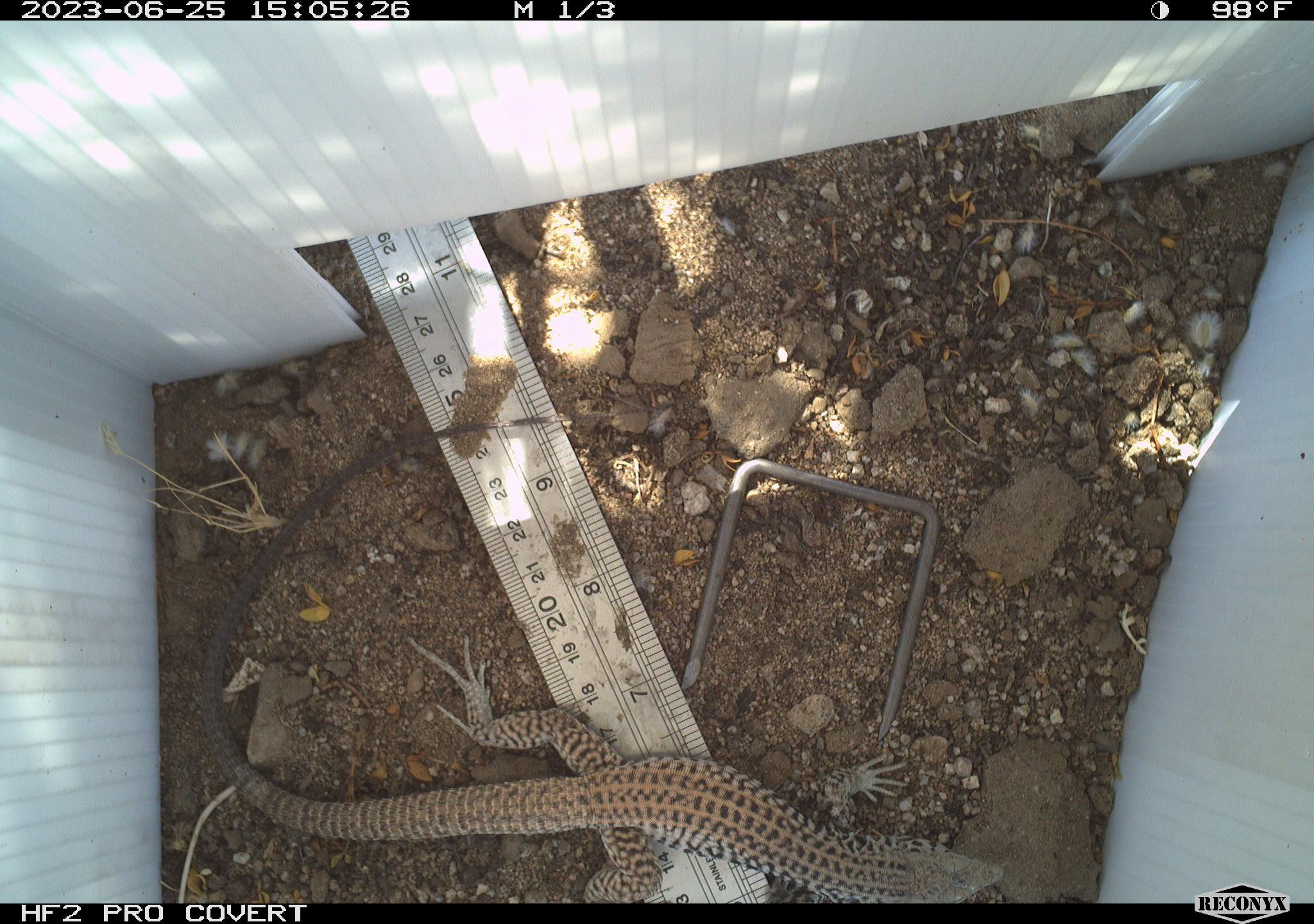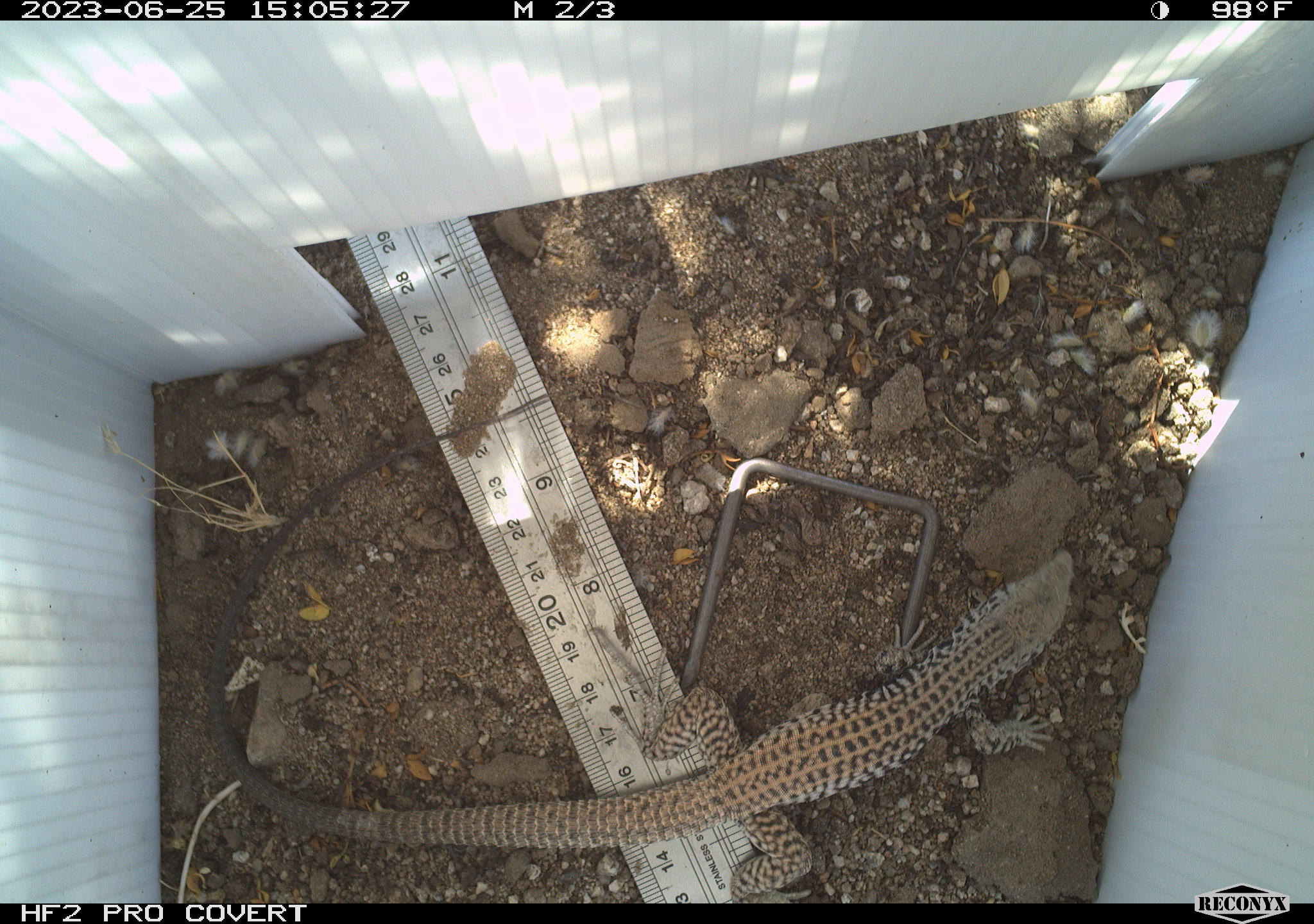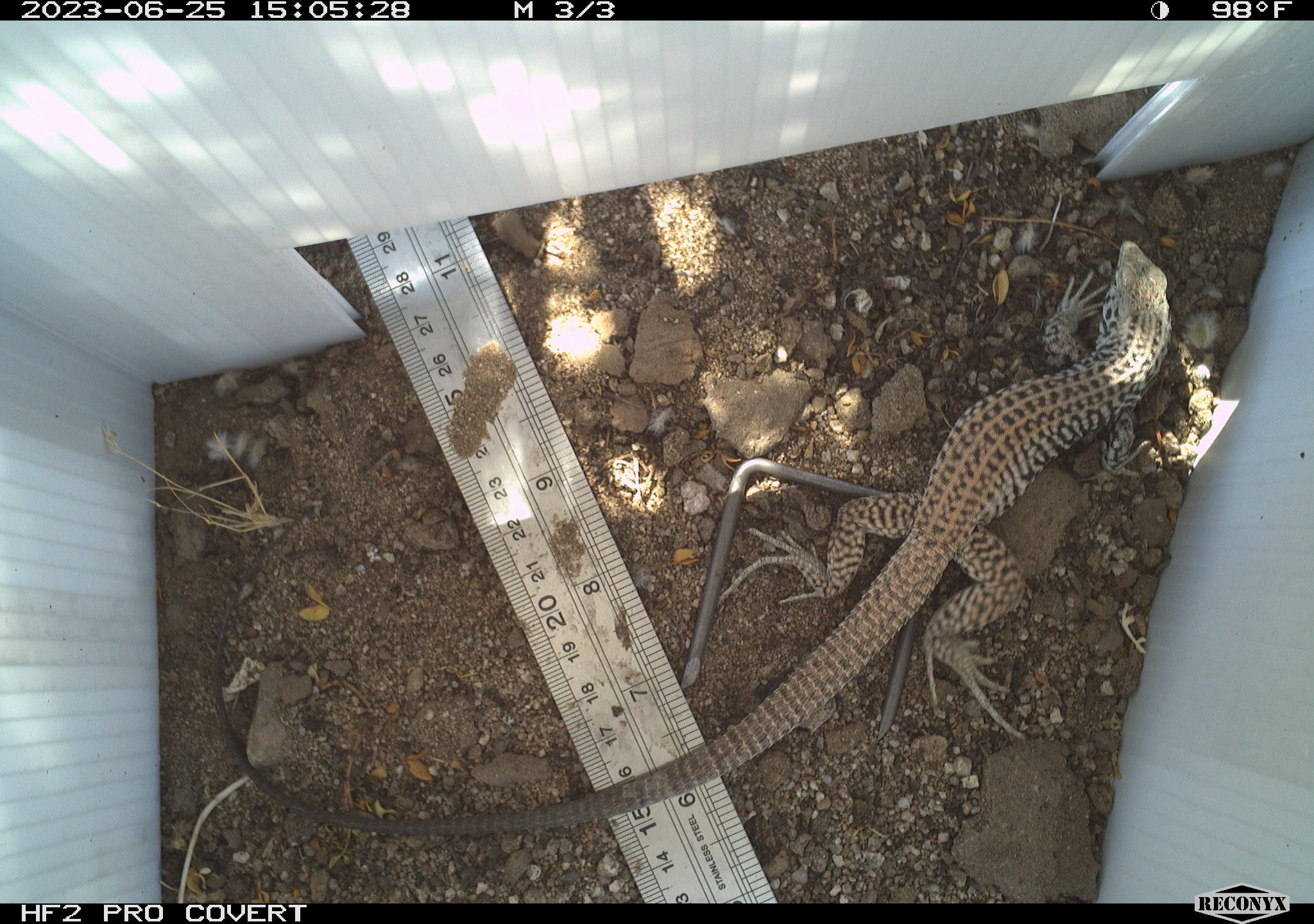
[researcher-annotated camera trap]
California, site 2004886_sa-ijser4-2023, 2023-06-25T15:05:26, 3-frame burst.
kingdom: Animalia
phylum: Chordata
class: Reptilia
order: Squamata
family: Teiidae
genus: Aspidoscelis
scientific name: Aspidoscelis tigris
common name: western whiptail